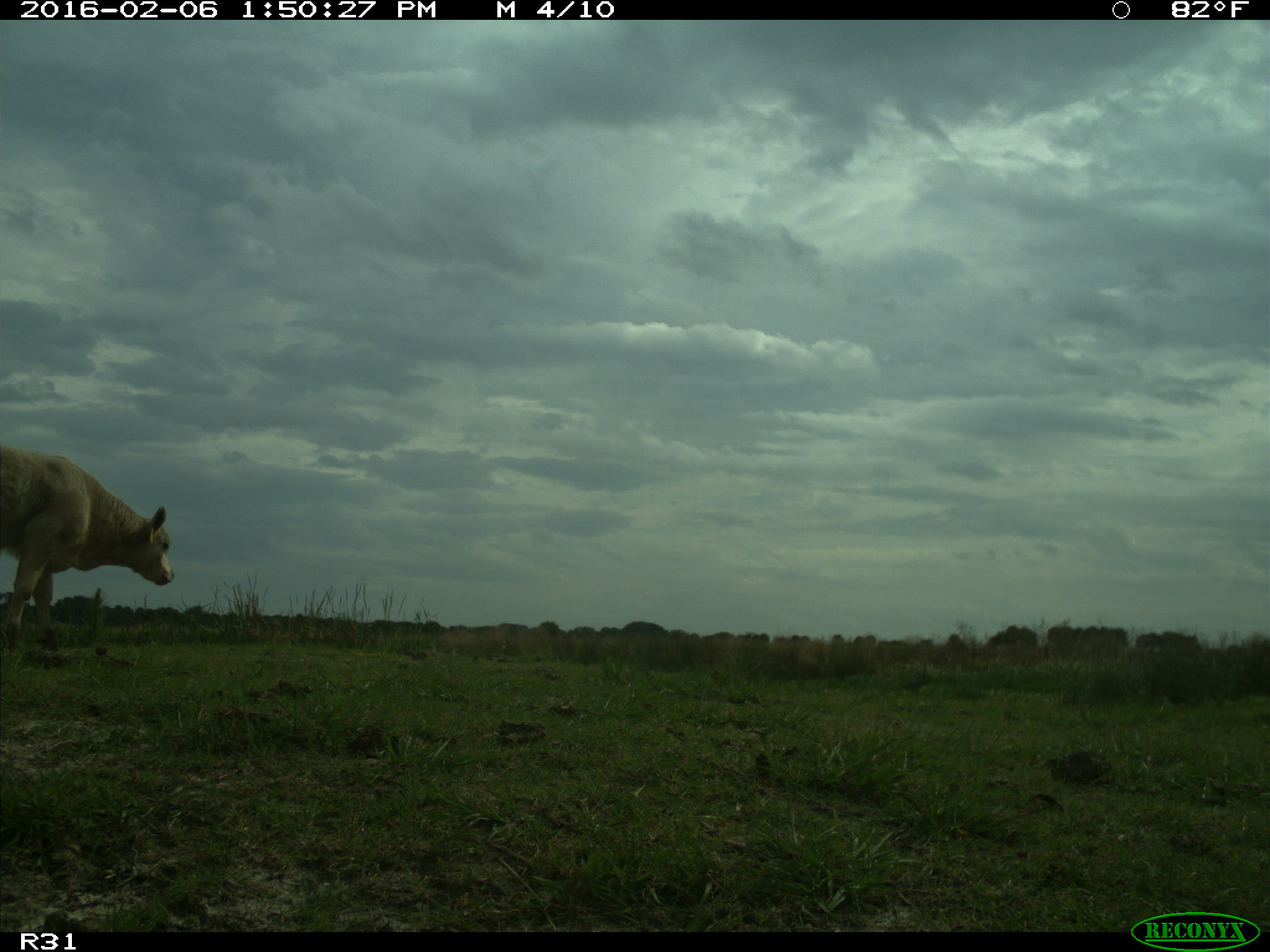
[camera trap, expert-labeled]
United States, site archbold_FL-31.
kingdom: Animalia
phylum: Chordata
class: Mammalia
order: Artiodactyla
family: Bovidae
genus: Bos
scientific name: Bos taurus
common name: domestic cow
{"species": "Bos taurus (domestic cow)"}